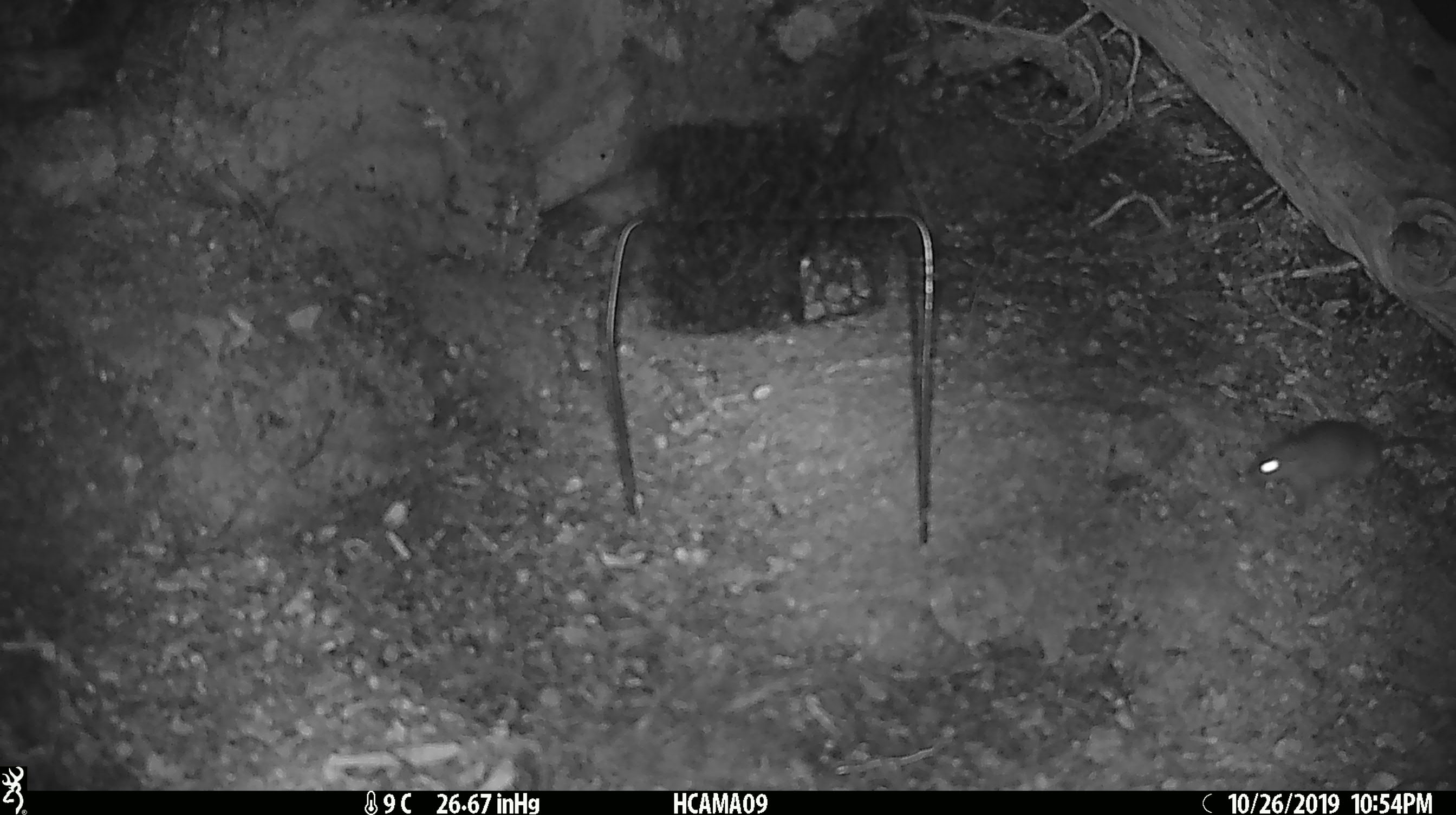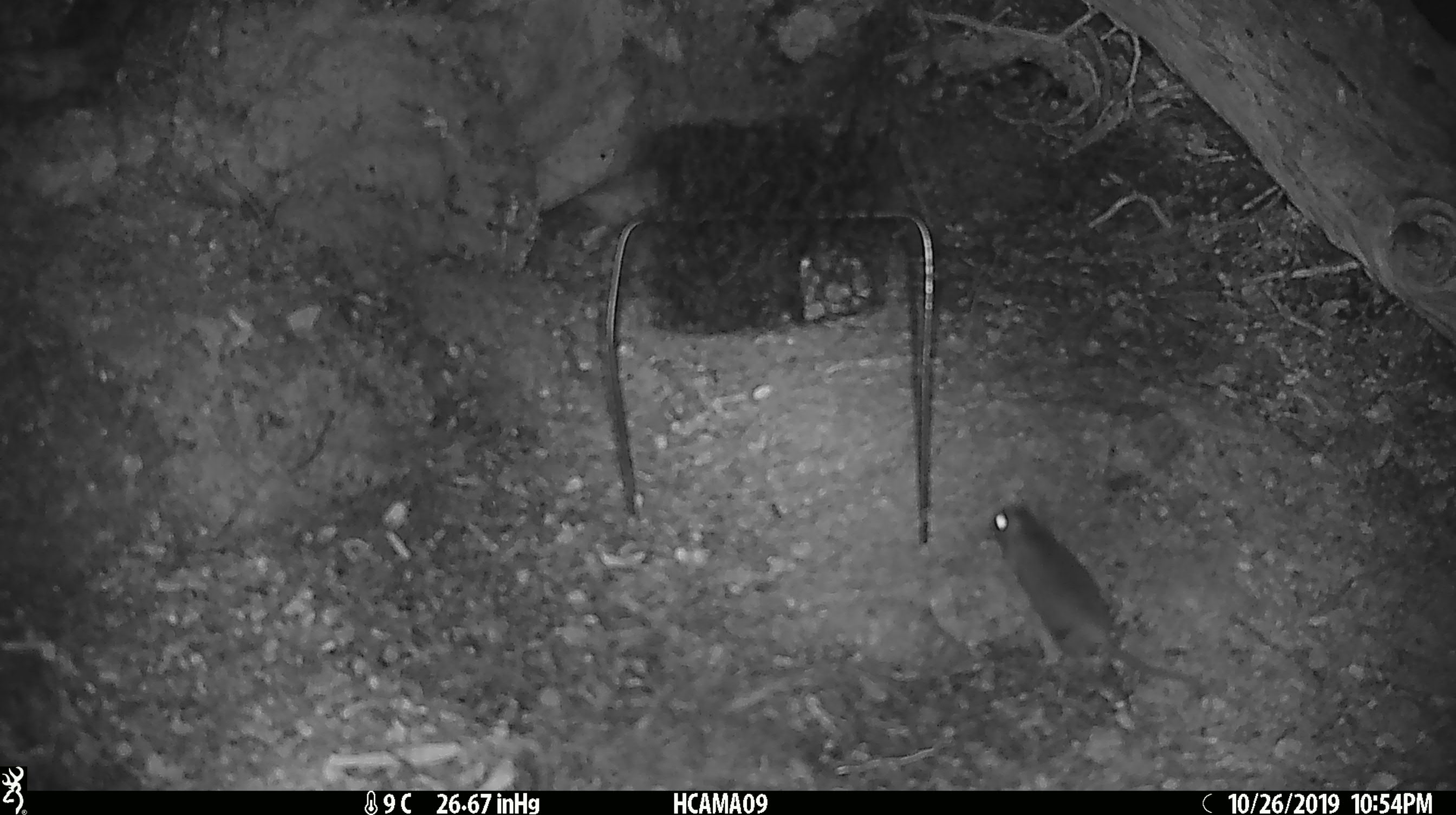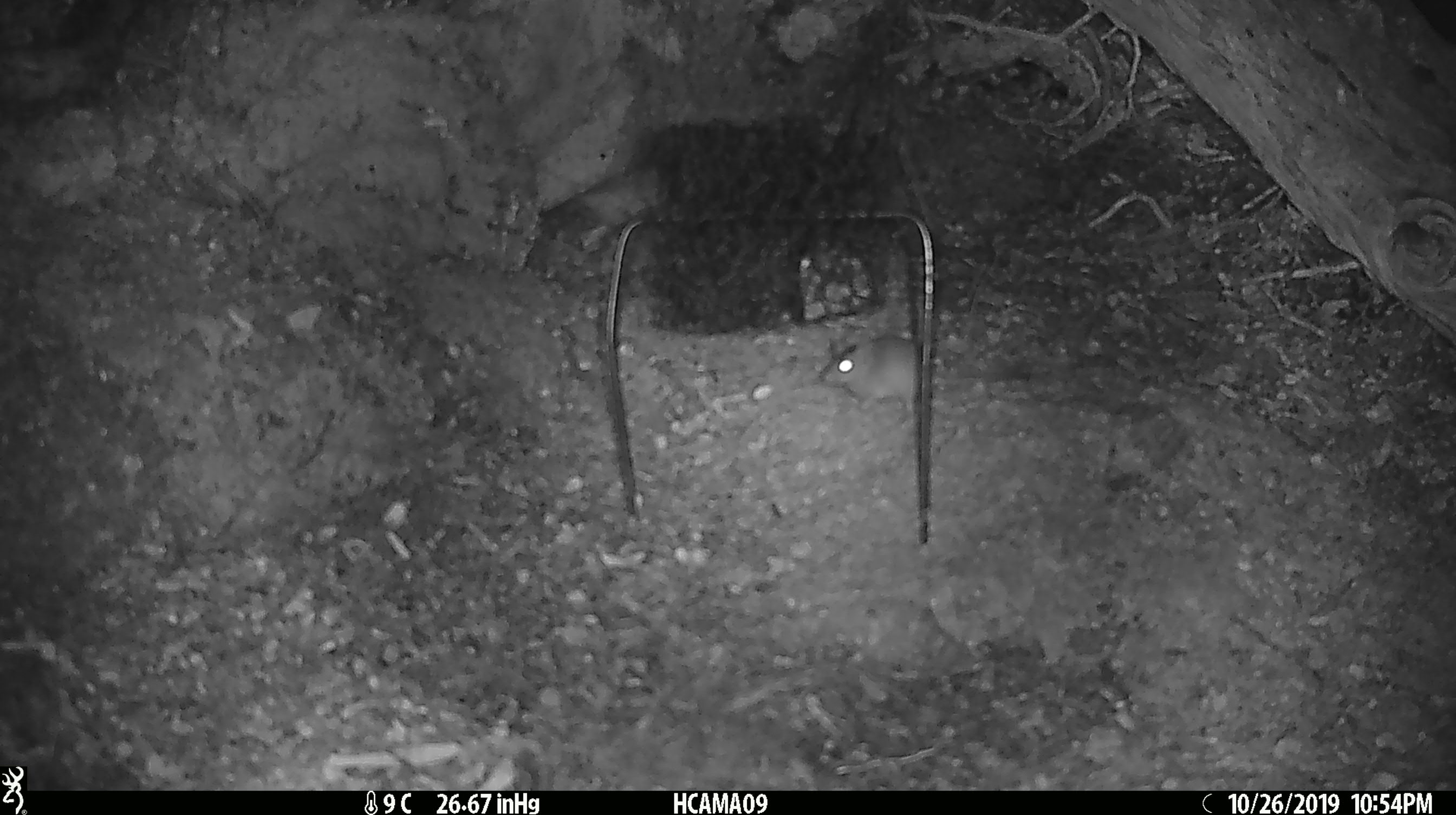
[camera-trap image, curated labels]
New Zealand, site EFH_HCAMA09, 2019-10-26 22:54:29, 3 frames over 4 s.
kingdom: Animalia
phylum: Chordata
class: Mammalia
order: Rodentia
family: Muridae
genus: Mus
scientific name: Mus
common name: mouse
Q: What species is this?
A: Mouse (Mus).